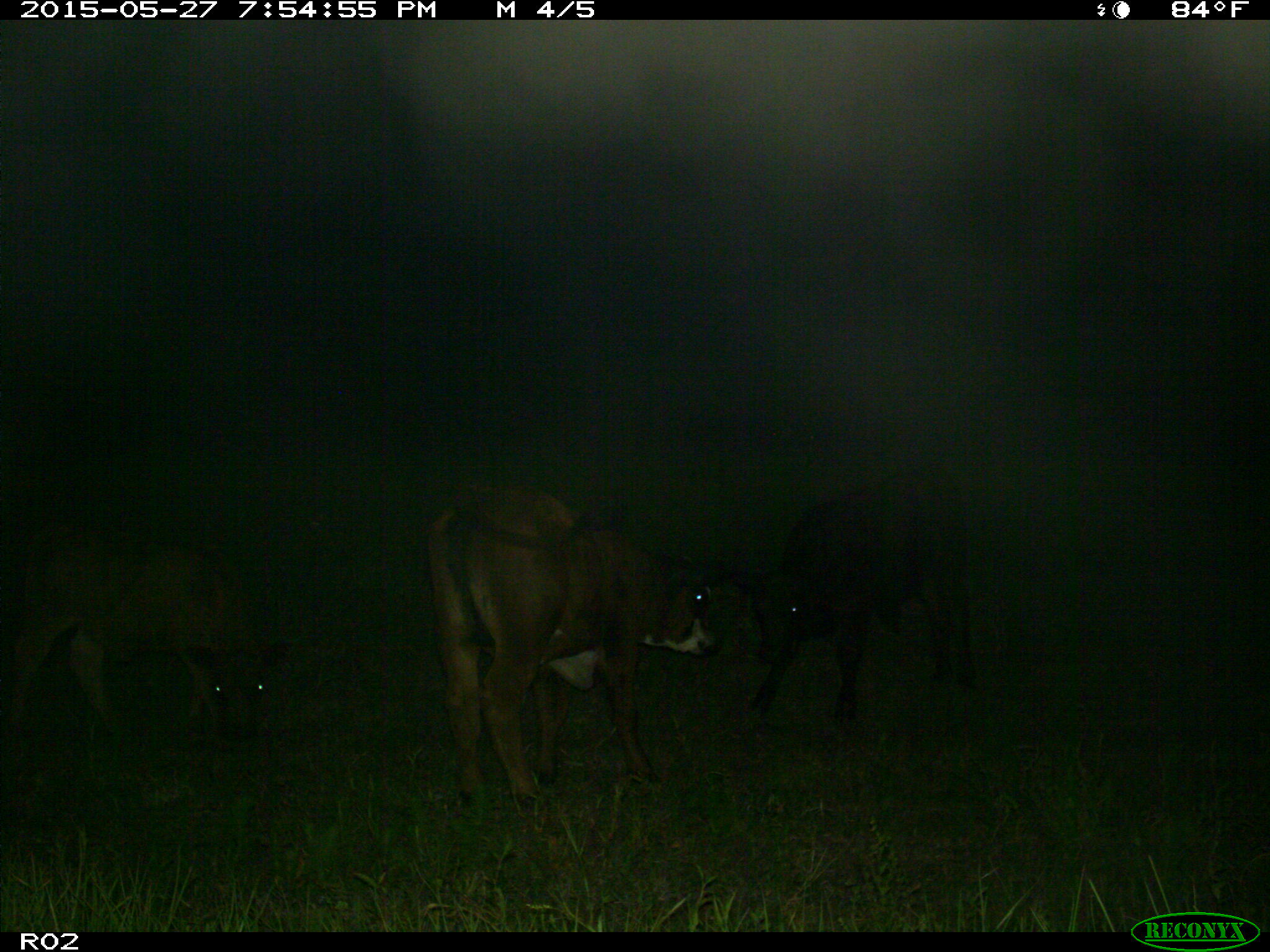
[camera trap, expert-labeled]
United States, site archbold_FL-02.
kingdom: Animalia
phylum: Chordata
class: Mammalia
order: Artiodactyla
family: Bovidae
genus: Bos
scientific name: Bos taurus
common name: domestic cow